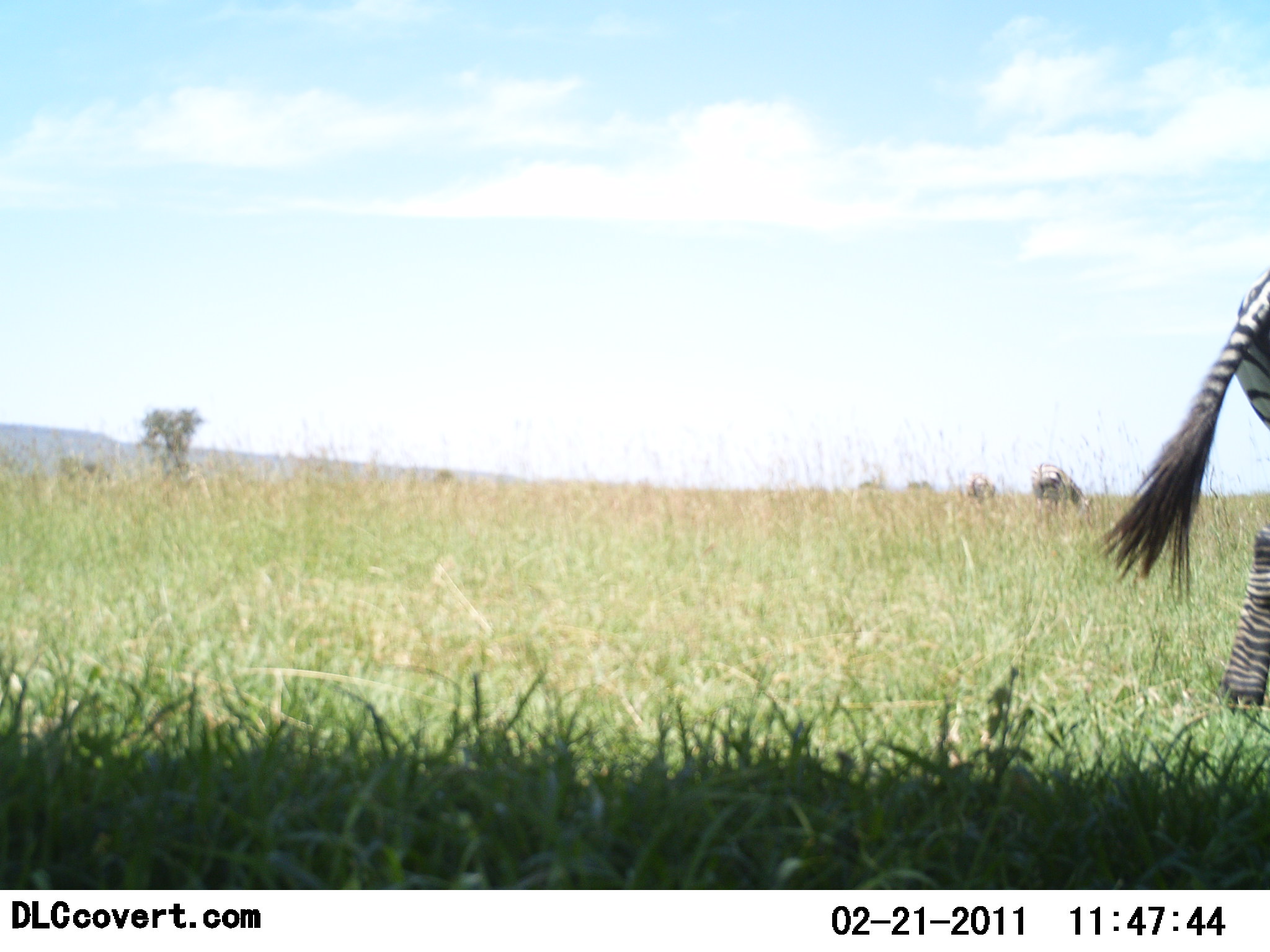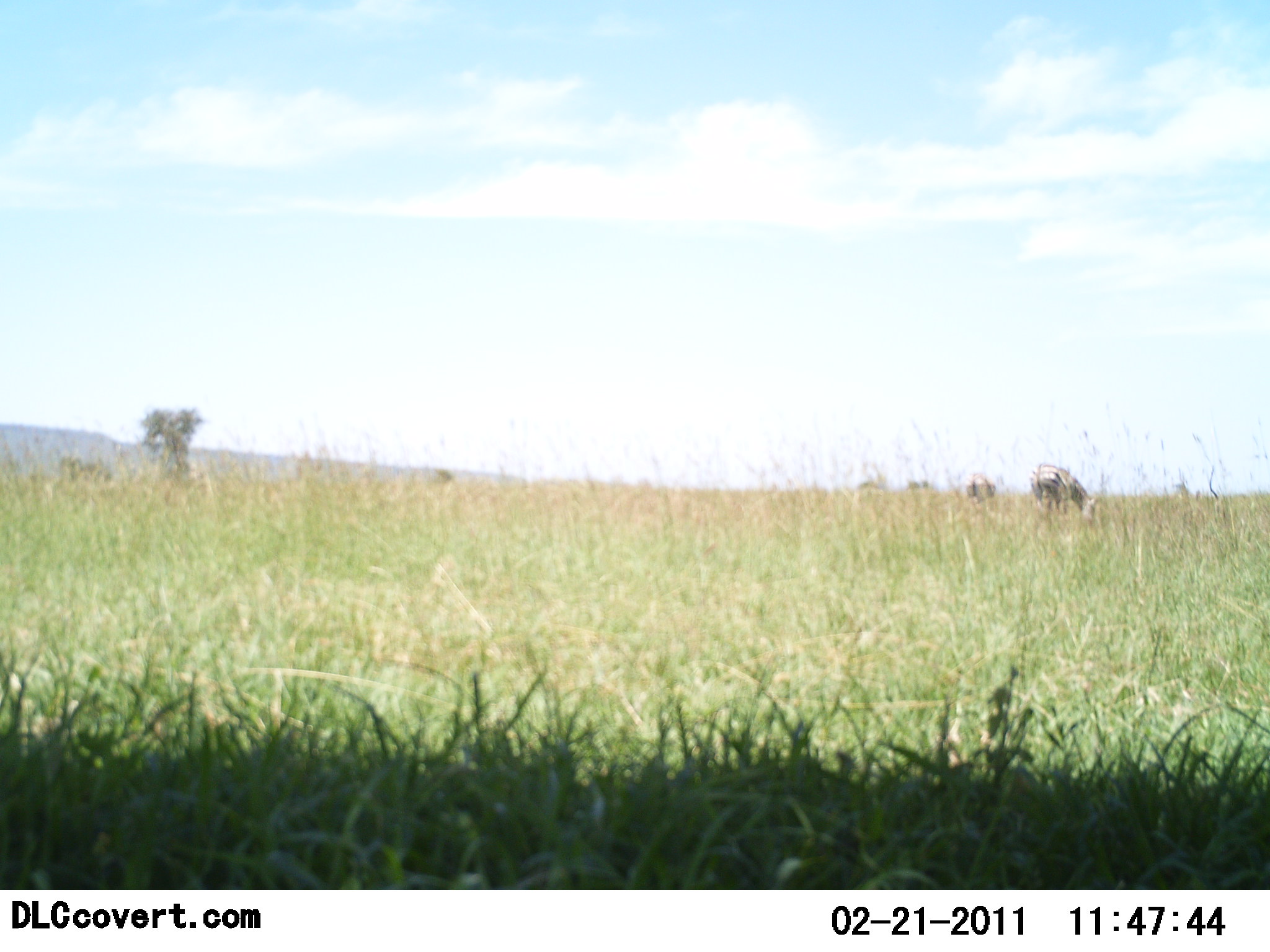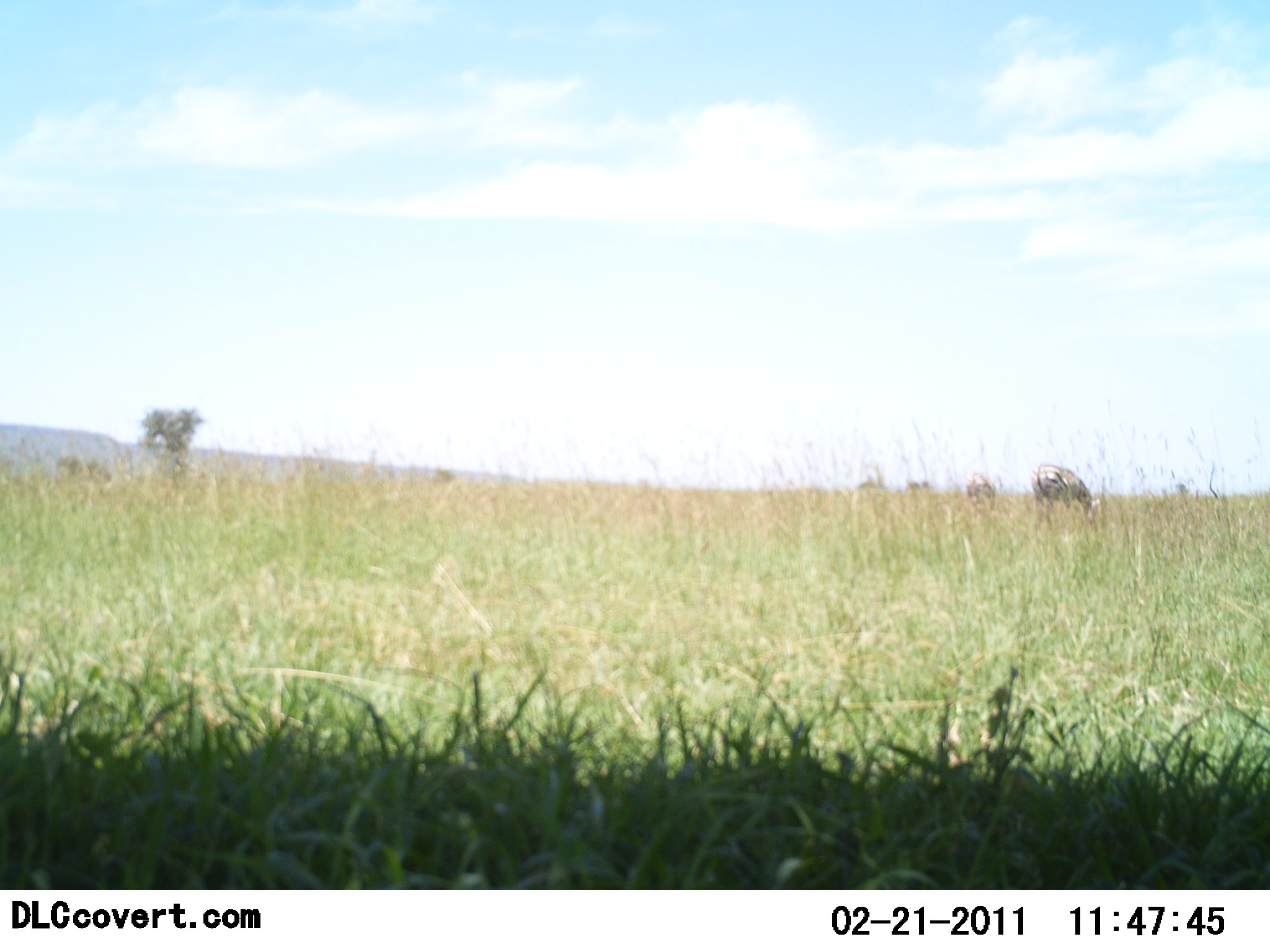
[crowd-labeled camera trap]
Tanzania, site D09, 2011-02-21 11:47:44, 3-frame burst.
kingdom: Animalia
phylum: Chordata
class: Mammalia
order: Perissodactyla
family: Equidae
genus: Equus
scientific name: Equus quagga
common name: plains zebra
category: zebra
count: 3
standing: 25%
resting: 0%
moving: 92%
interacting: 0%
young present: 0%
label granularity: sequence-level